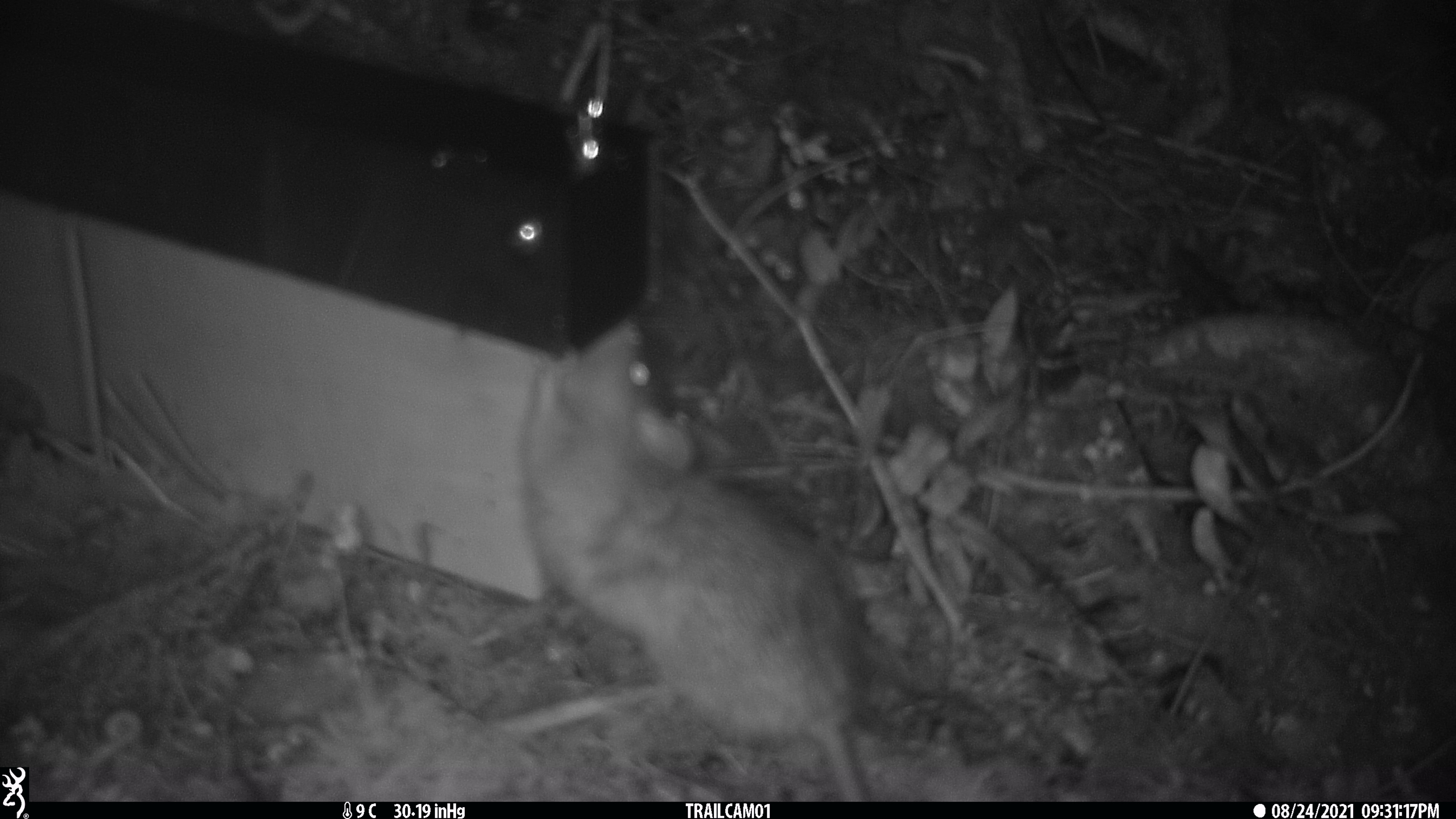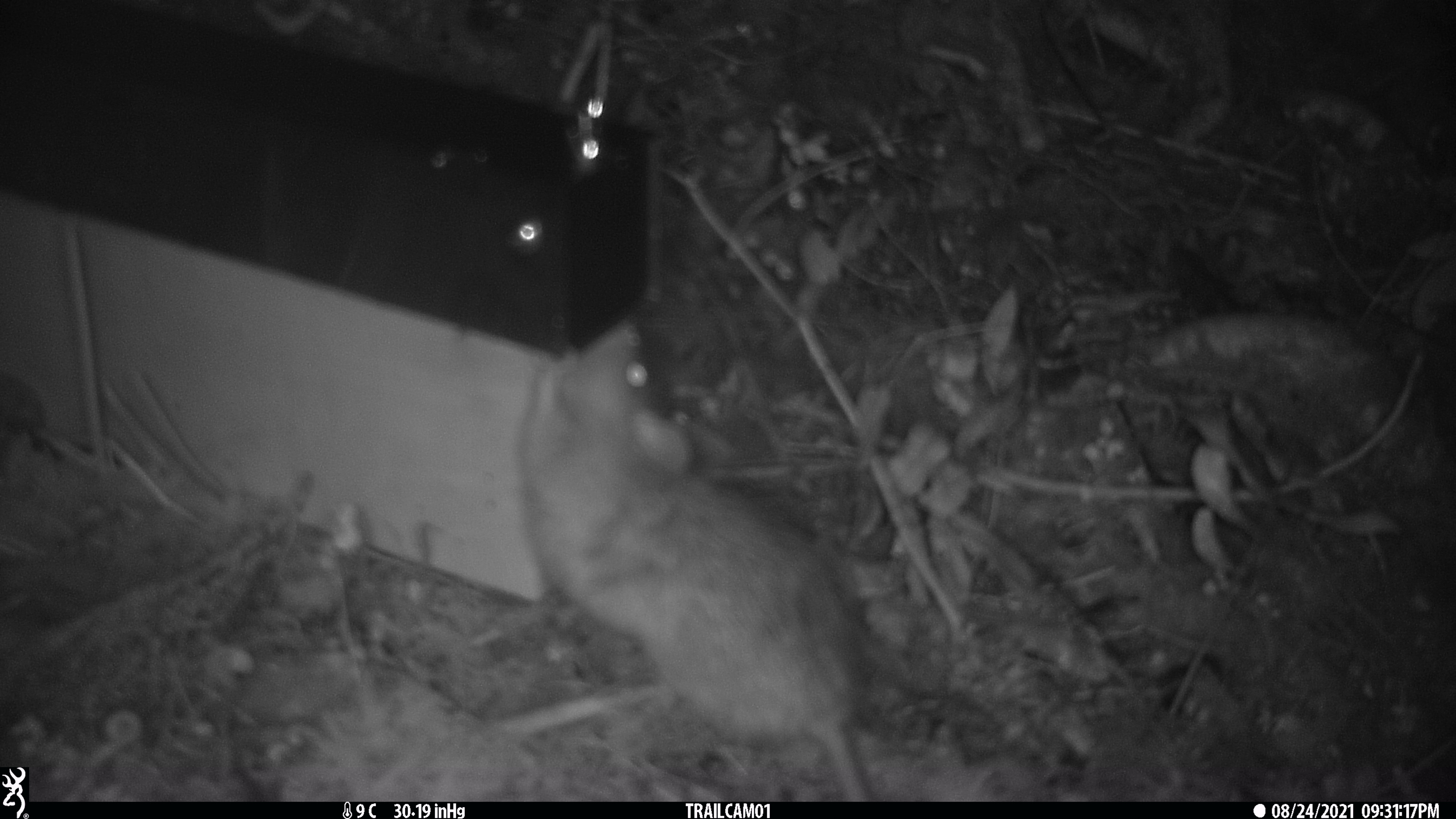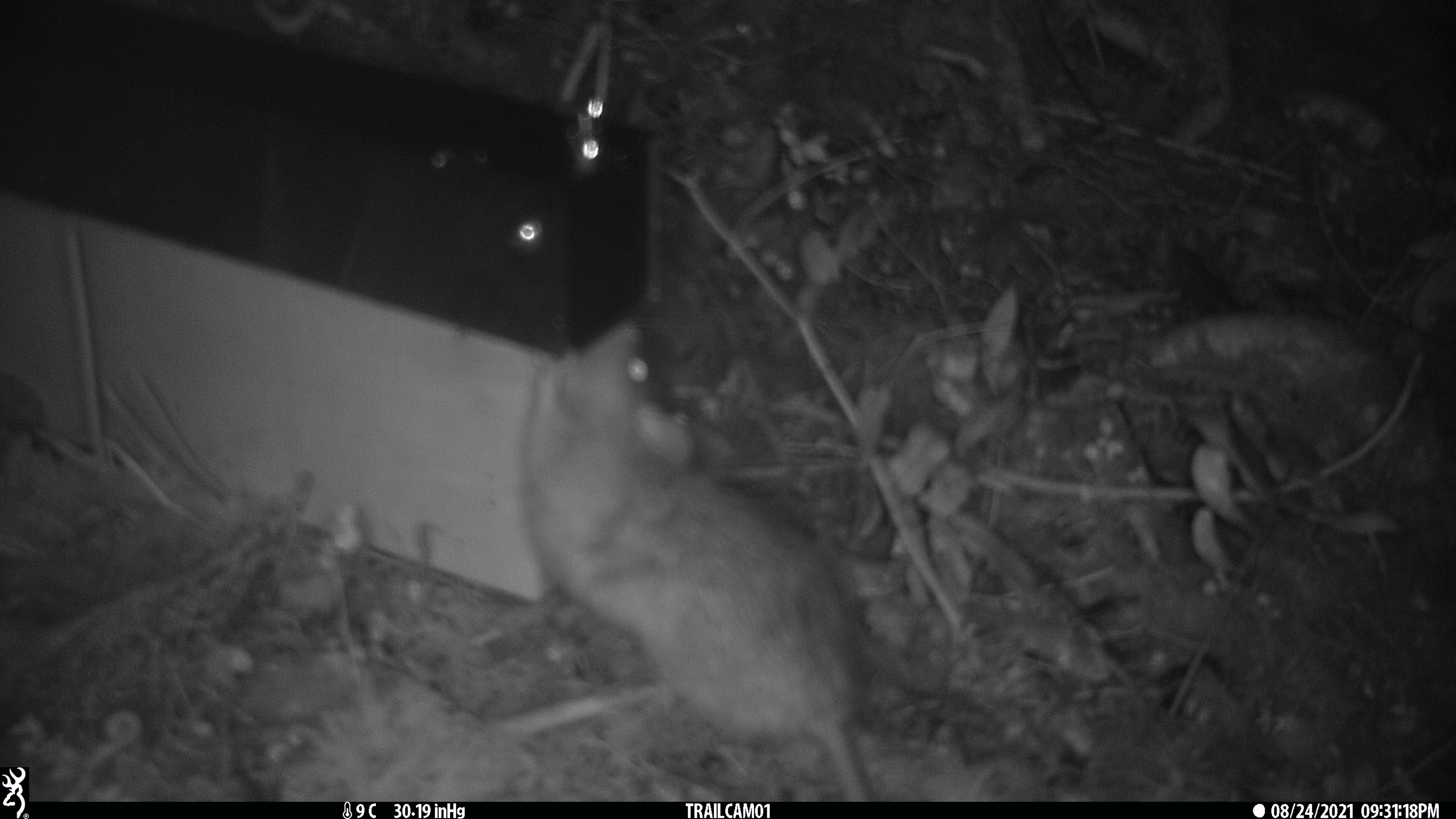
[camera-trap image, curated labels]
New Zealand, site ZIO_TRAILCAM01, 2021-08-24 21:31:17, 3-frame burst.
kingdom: Animalia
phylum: Chordata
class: Mammalia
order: Rodentia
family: Muridae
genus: Rattus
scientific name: Rattus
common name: rat